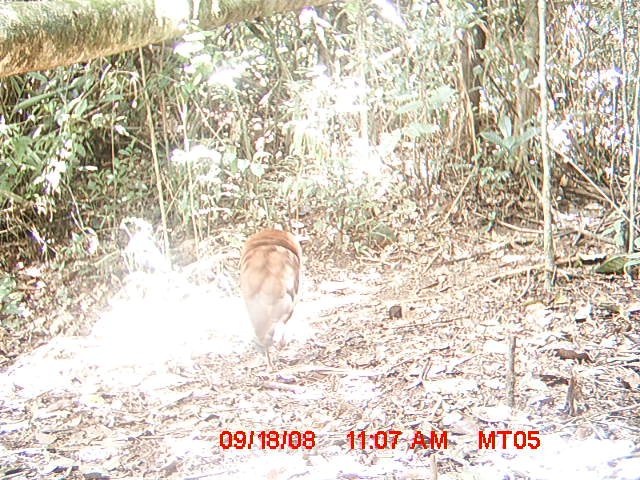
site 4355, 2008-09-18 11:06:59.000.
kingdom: Animalia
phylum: Chordata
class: Aves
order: Cuculiformes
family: Cuculidae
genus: Coua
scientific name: Coua serriana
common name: red-breasted coua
Coua serriana (red-breasted coua), count 2.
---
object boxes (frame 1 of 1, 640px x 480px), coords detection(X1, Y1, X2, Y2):
coua serriana: detection(236, 225, 304, 374)